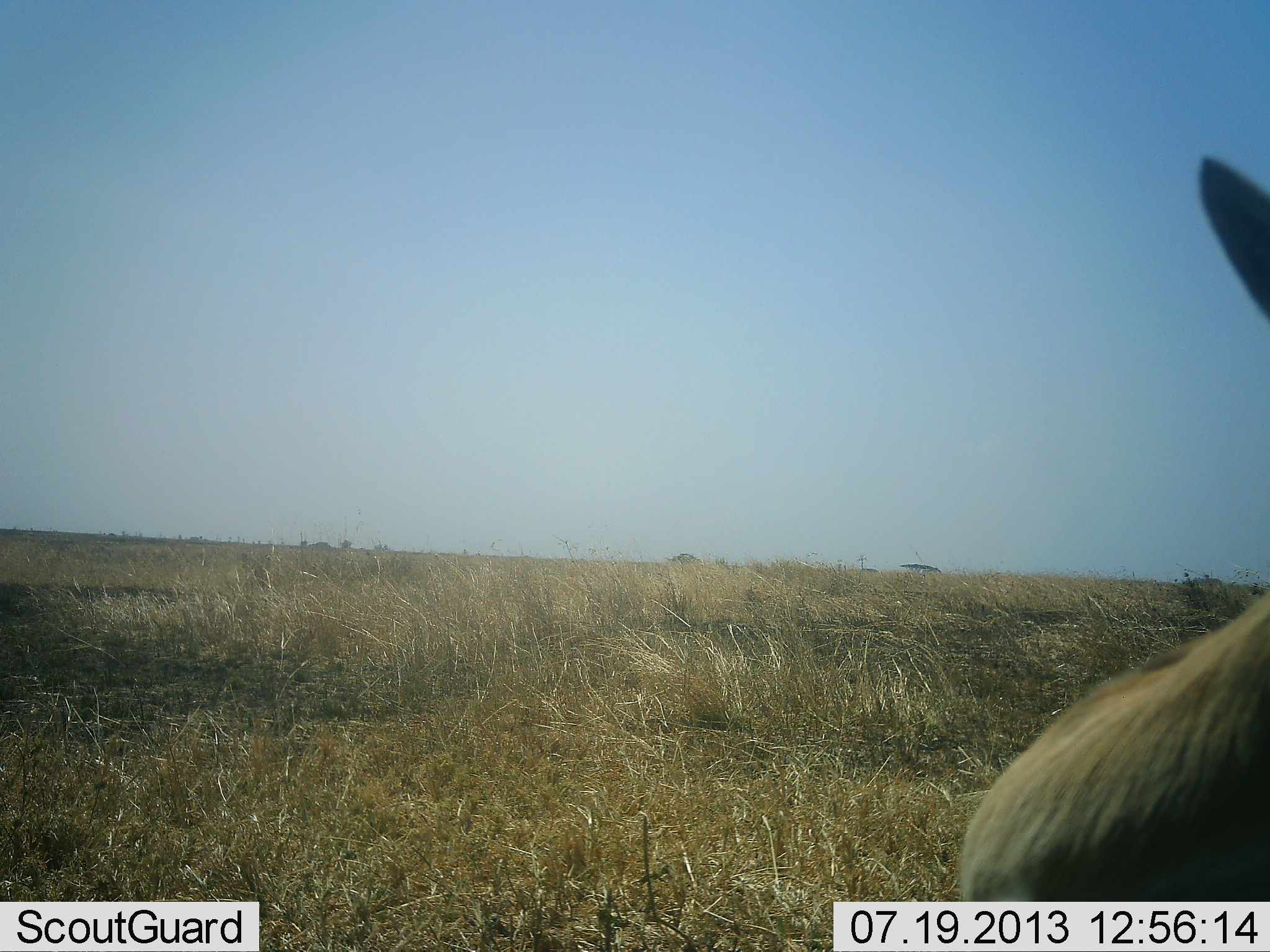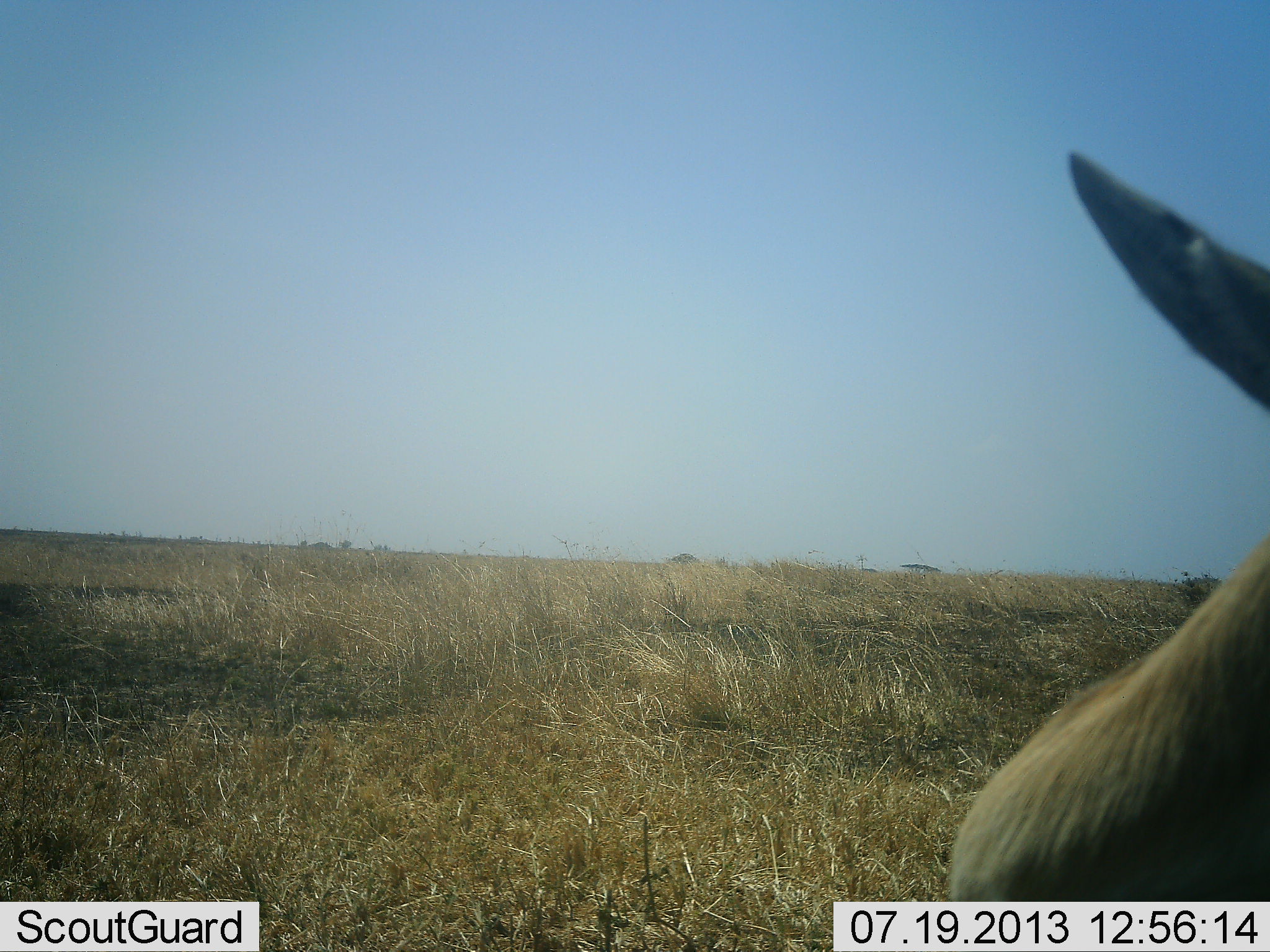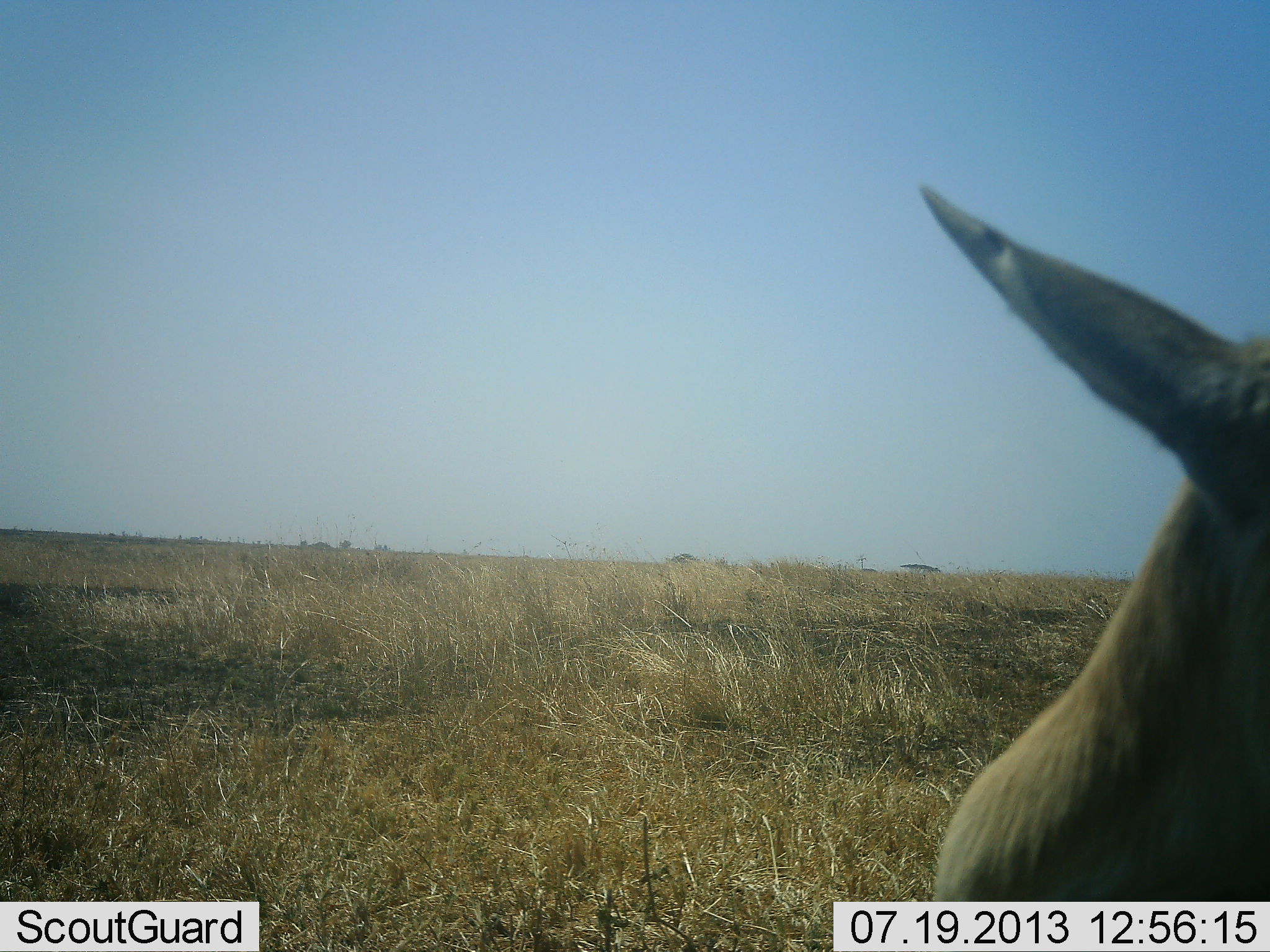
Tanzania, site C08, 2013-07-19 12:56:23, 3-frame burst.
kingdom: Animalia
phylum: Chordata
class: Mammalia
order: Artiodactyla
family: Bovidae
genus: Nanger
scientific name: Nanger granti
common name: grant's gazelle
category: gazellegrants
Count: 1.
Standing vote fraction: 100%.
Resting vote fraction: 0%.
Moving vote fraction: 0%.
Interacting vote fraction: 0%.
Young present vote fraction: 0%.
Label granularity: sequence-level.